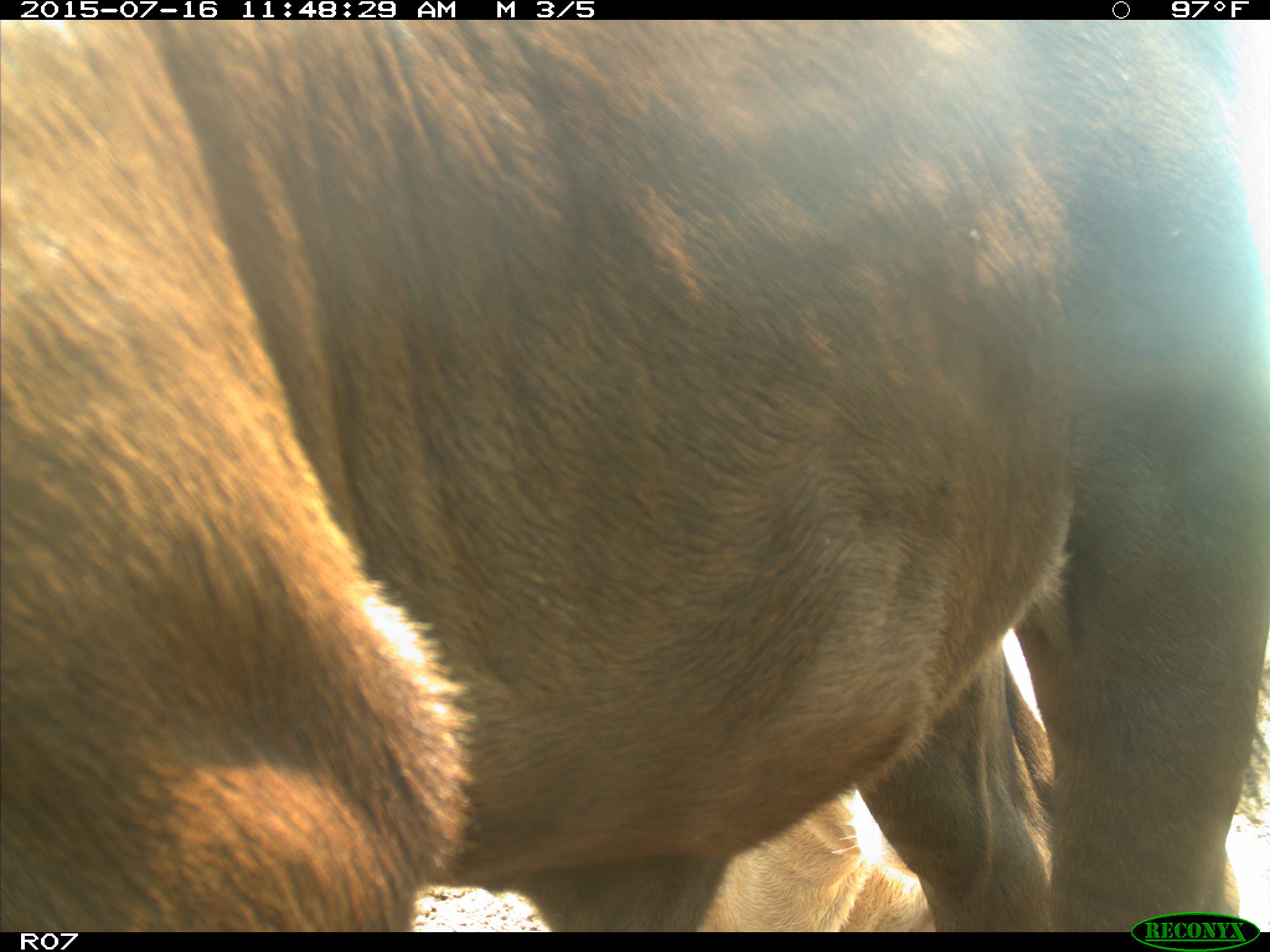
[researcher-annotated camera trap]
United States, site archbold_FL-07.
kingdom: Animalia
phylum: Chordata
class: Mammalia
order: Artiodactyla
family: Bovidae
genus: Bos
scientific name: Bos taurus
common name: domestic cow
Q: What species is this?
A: Bos taurus (domestic cow).